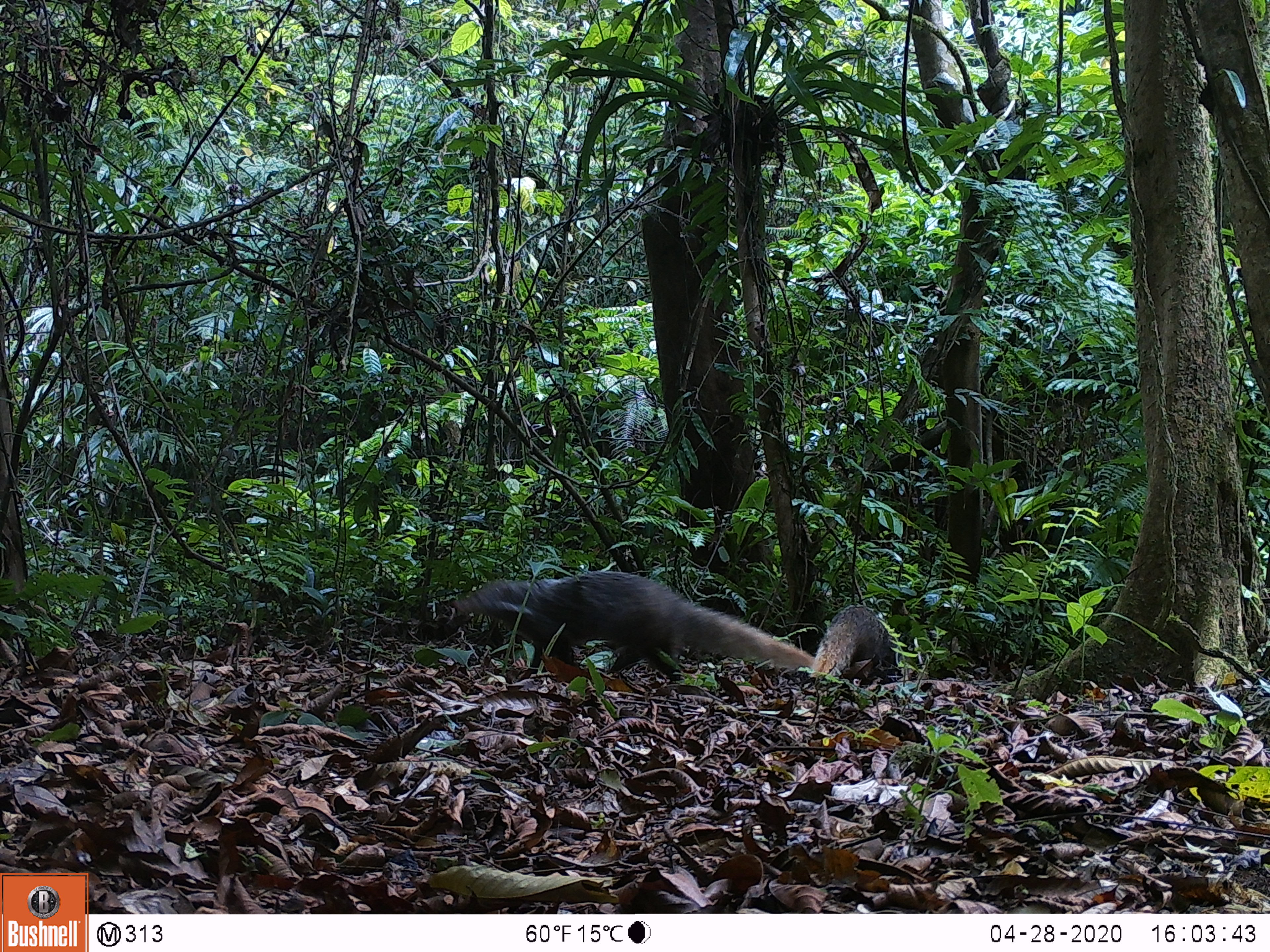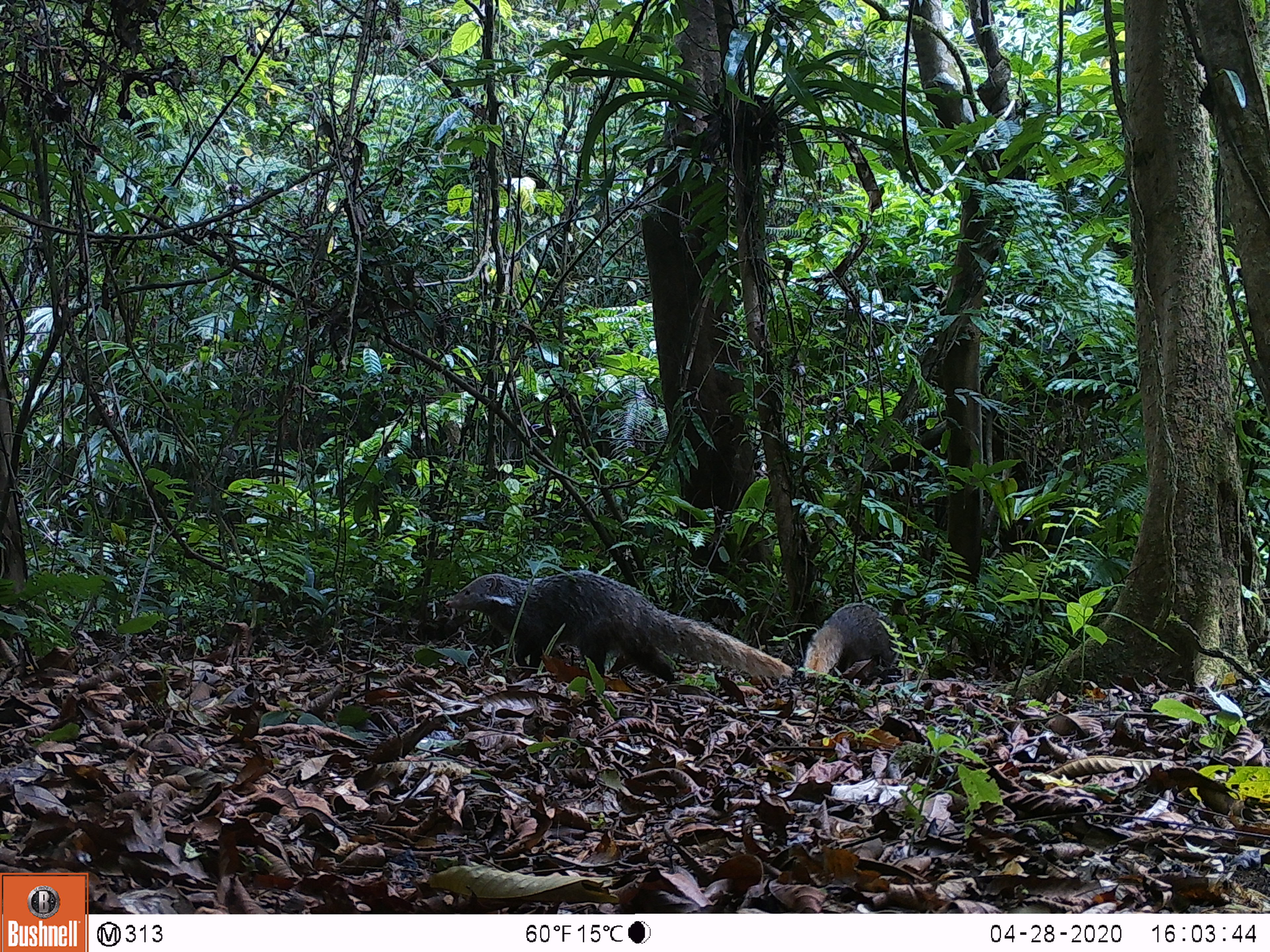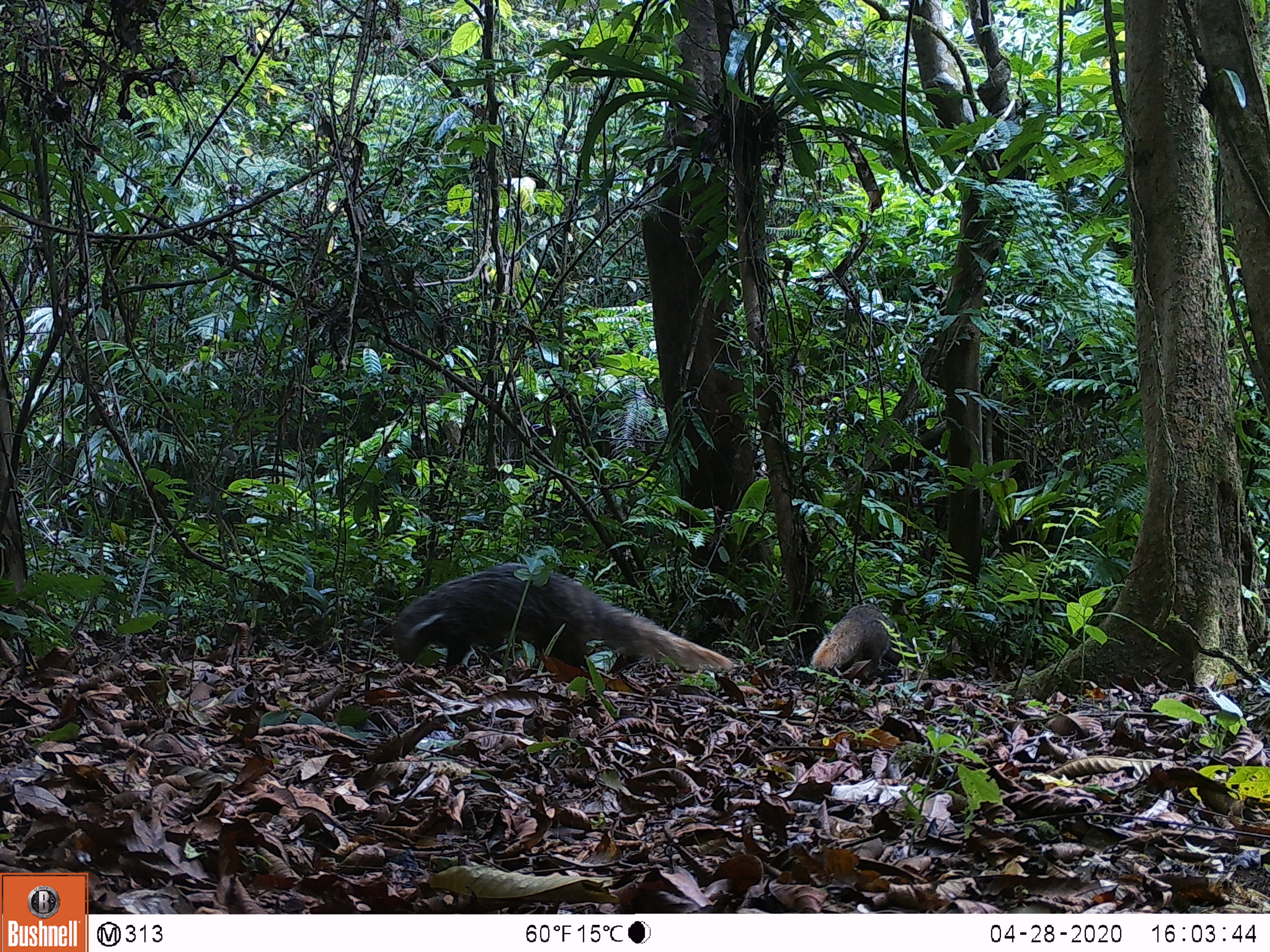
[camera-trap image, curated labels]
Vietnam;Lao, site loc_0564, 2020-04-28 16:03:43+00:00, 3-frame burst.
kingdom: Animalia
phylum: Chordata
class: Mammalia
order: Carnivora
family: Herpestidae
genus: Urva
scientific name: Urva urva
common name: crab-eating mongoose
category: crab eating mongoose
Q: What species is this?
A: Crab eating mongoose (crab-eating mongoose) (Urva urva).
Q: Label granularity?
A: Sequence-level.